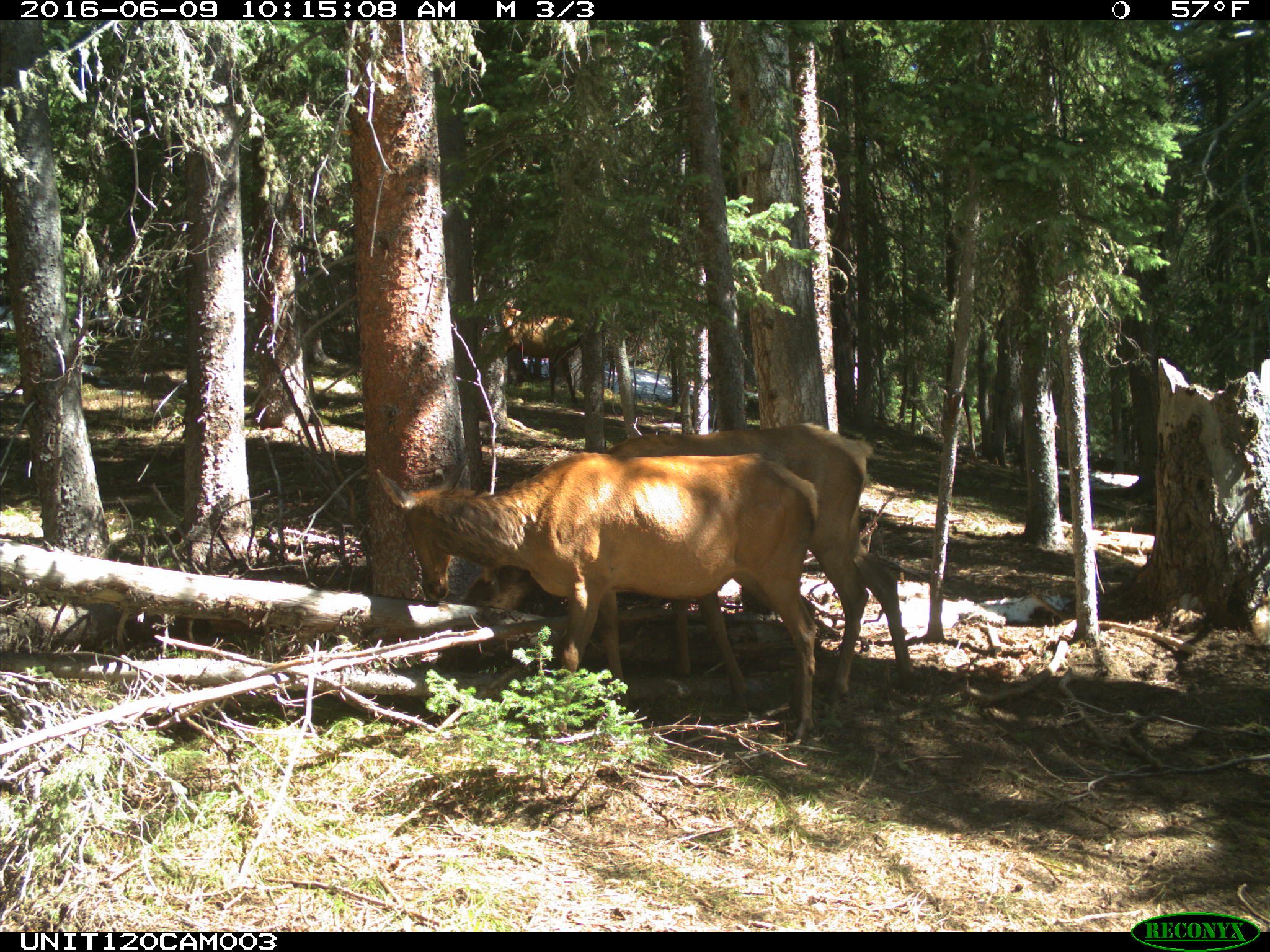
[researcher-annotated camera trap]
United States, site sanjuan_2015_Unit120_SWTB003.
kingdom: Animalia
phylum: Chordata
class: Mammalia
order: Artiodactyla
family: Cervidae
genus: Cervus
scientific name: Cervus elaphus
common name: red deer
Cervus elaphus (red deer).